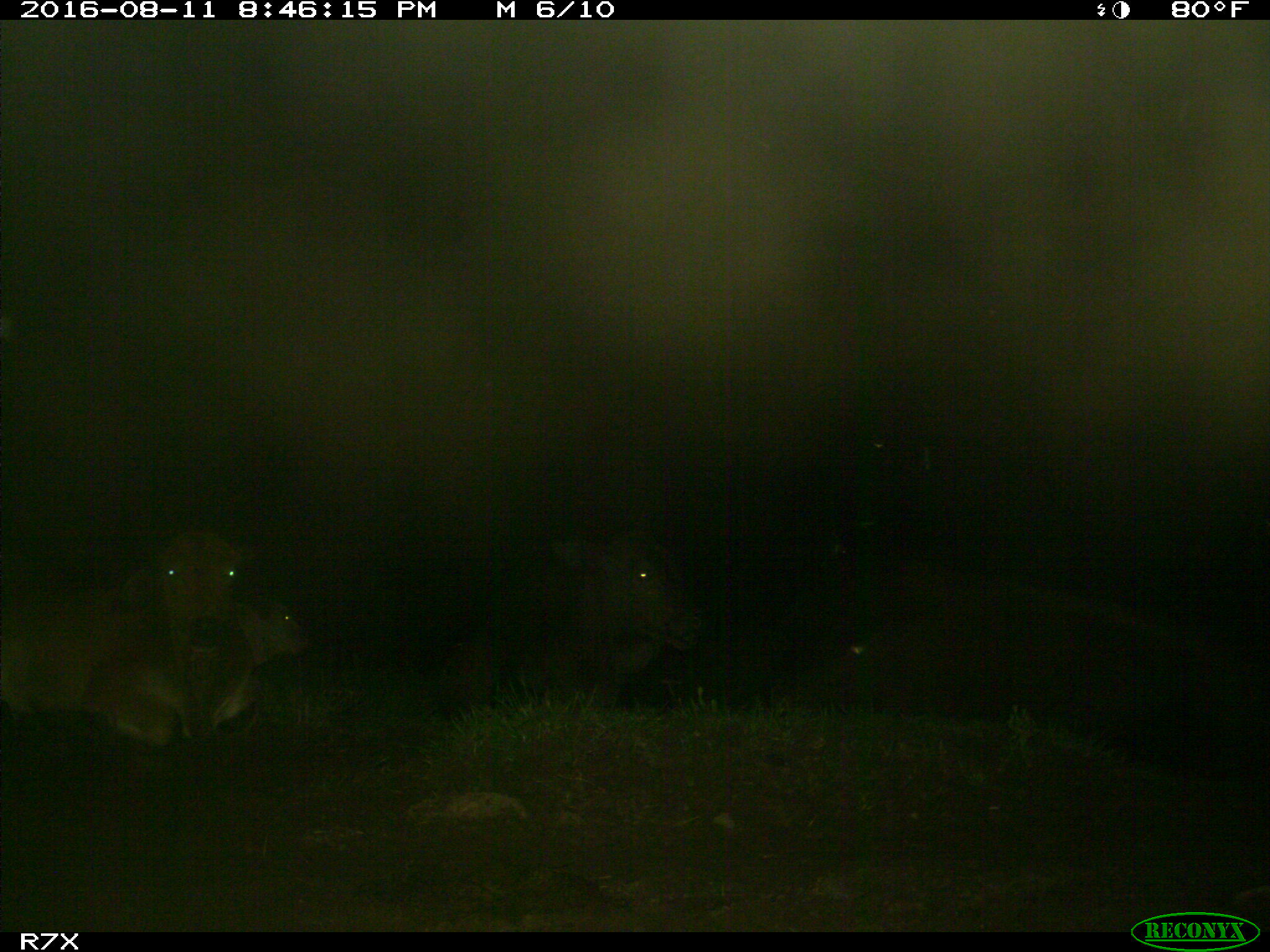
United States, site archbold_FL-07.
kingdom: Animalia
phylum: Chordata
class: Mammalia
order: Artiodactyla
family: Bovidae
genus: Bos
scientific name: Bos taurus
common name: domestic cow